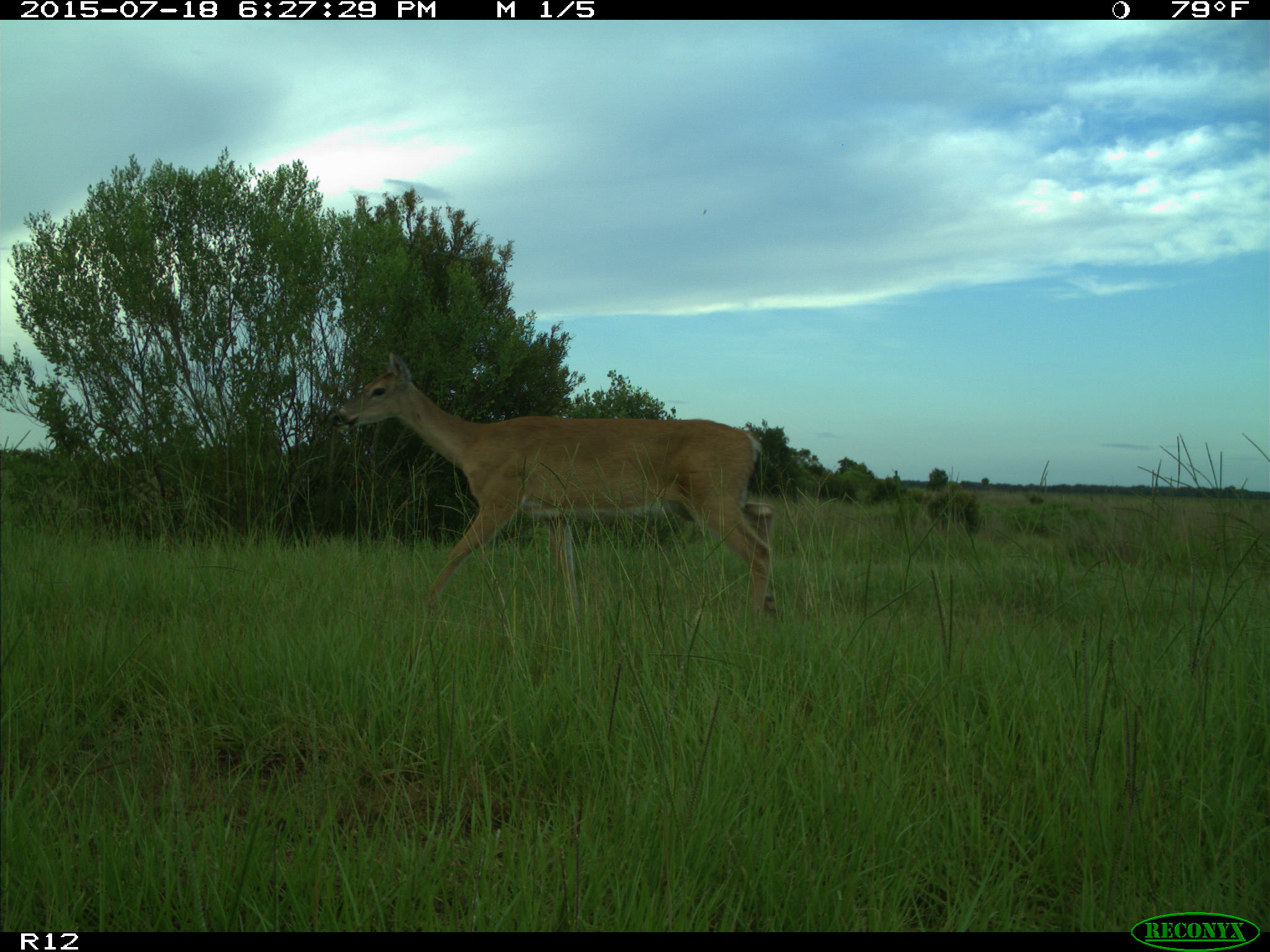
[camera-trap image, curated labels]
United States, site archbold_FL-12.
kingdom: Animalia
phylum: Chordata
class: Mammalia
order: Artiodactyla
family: Cervidae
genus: Odocoileus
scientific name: Odocoileus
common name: deer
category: unidentified deer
Unidentified deer (deer) (Odocoileus).